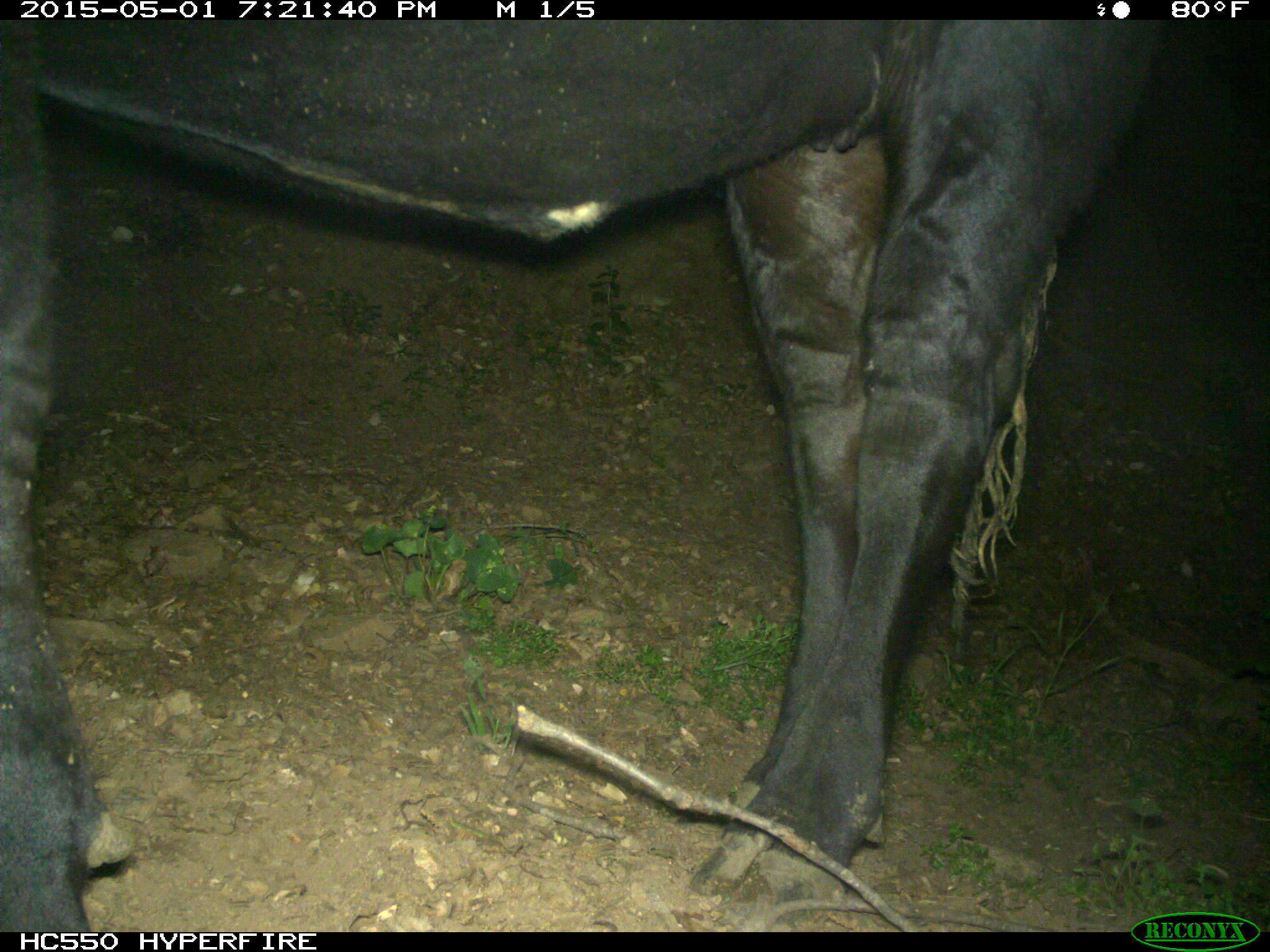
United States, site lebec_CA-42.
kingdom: Animalia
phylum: Chordata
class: Mammalia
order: Artiodactyla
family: Bovidae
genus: Bos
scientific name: Bos taurus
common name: domestic cow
Bos taurus (domestic cow).